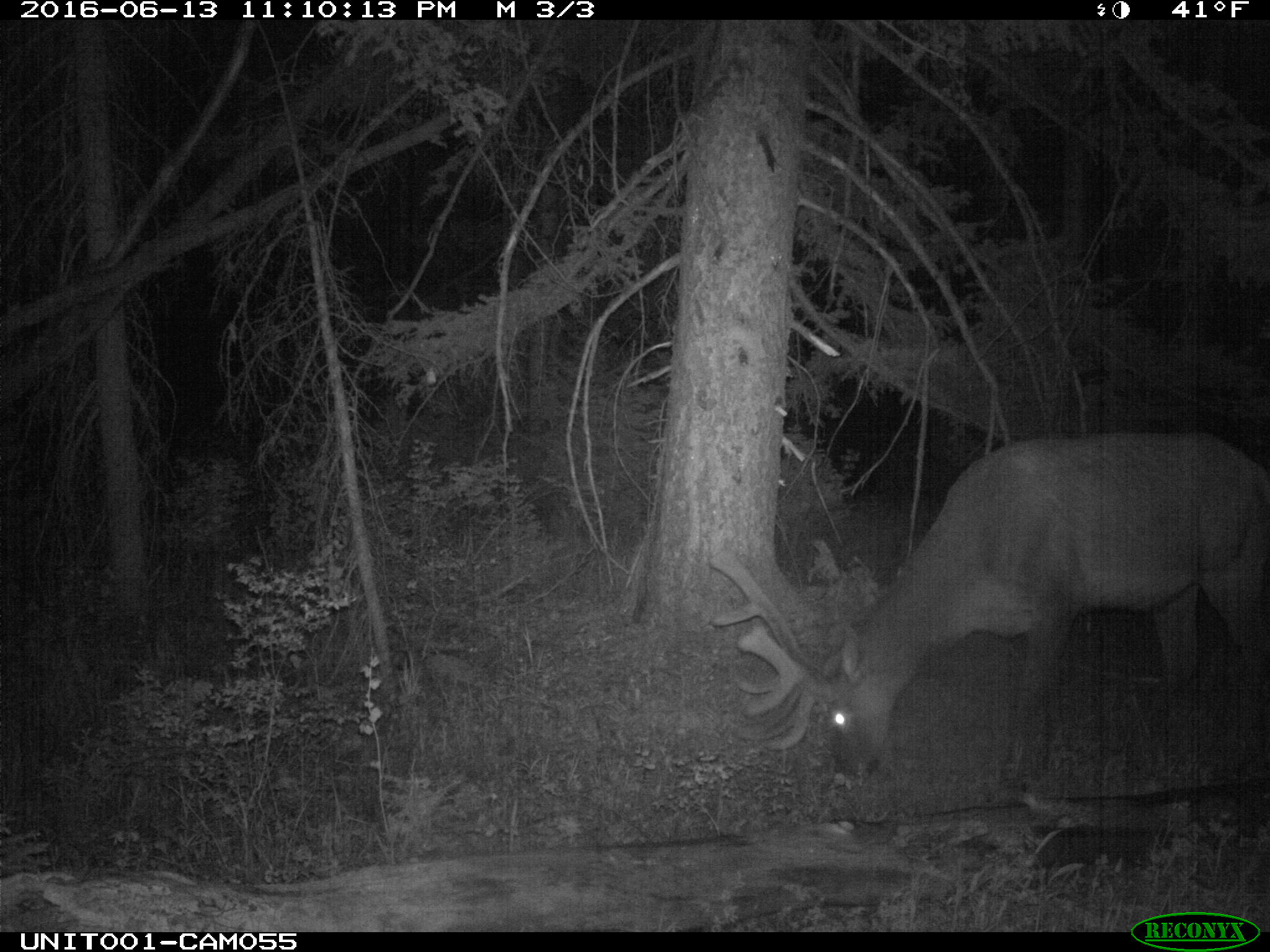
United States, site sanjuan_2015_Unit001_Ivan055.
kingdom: Animalia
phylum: Chordata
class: Mammalia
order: Artiodactyla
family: Cervidae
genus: Cervus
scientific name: Cervus elaphus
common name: red deer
Cervus elaphus (red deer).